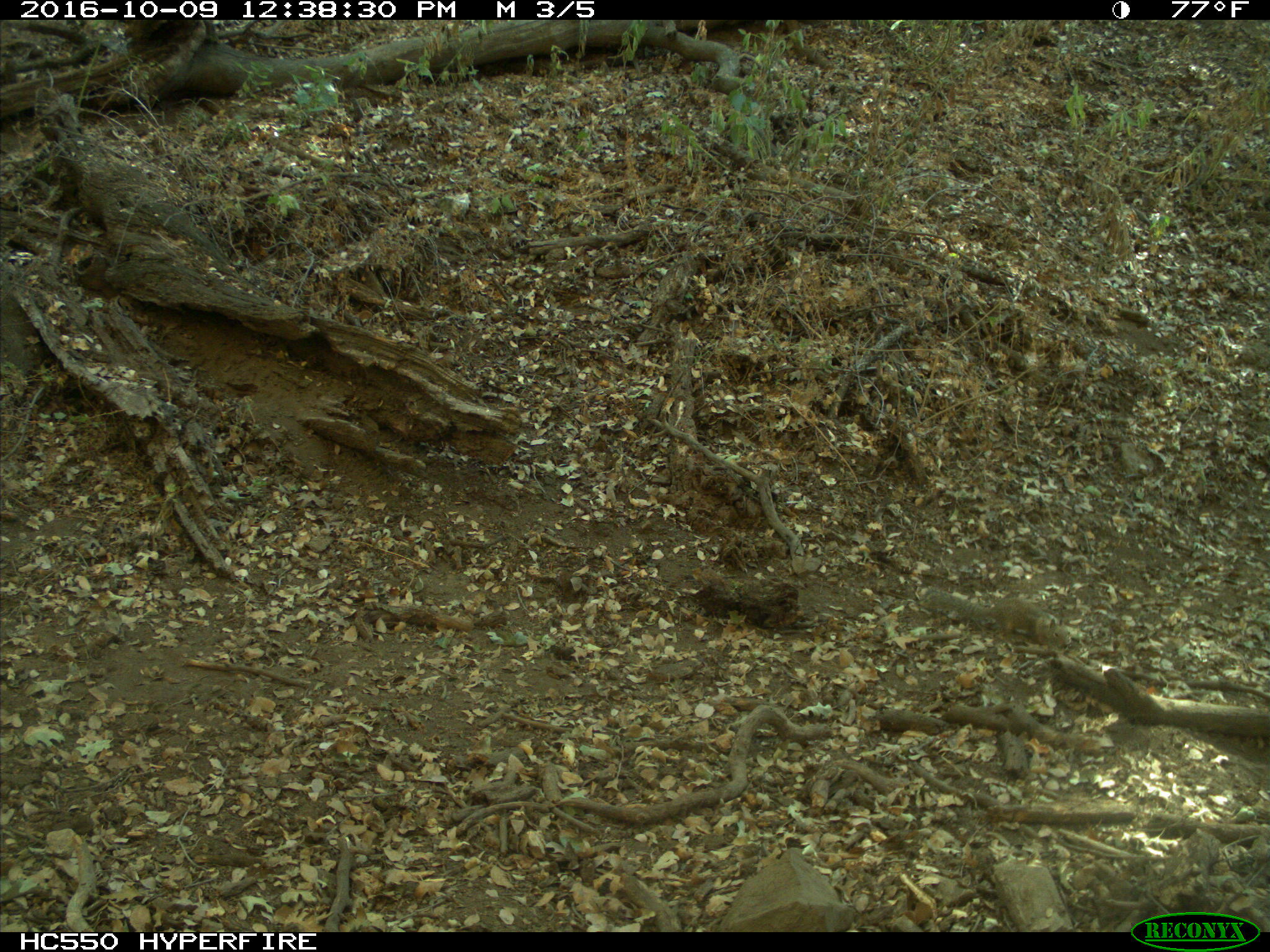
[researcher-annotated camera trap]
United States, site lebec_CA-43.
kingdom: Animalia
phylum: Chordata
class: Mammalia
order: Rodentia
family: Sciuridae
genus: Otospermophilus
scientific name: Otospermophilus beecheyi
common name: california ground squirrel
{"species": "Otospermophilus beecheyi (california ground squirrel)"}